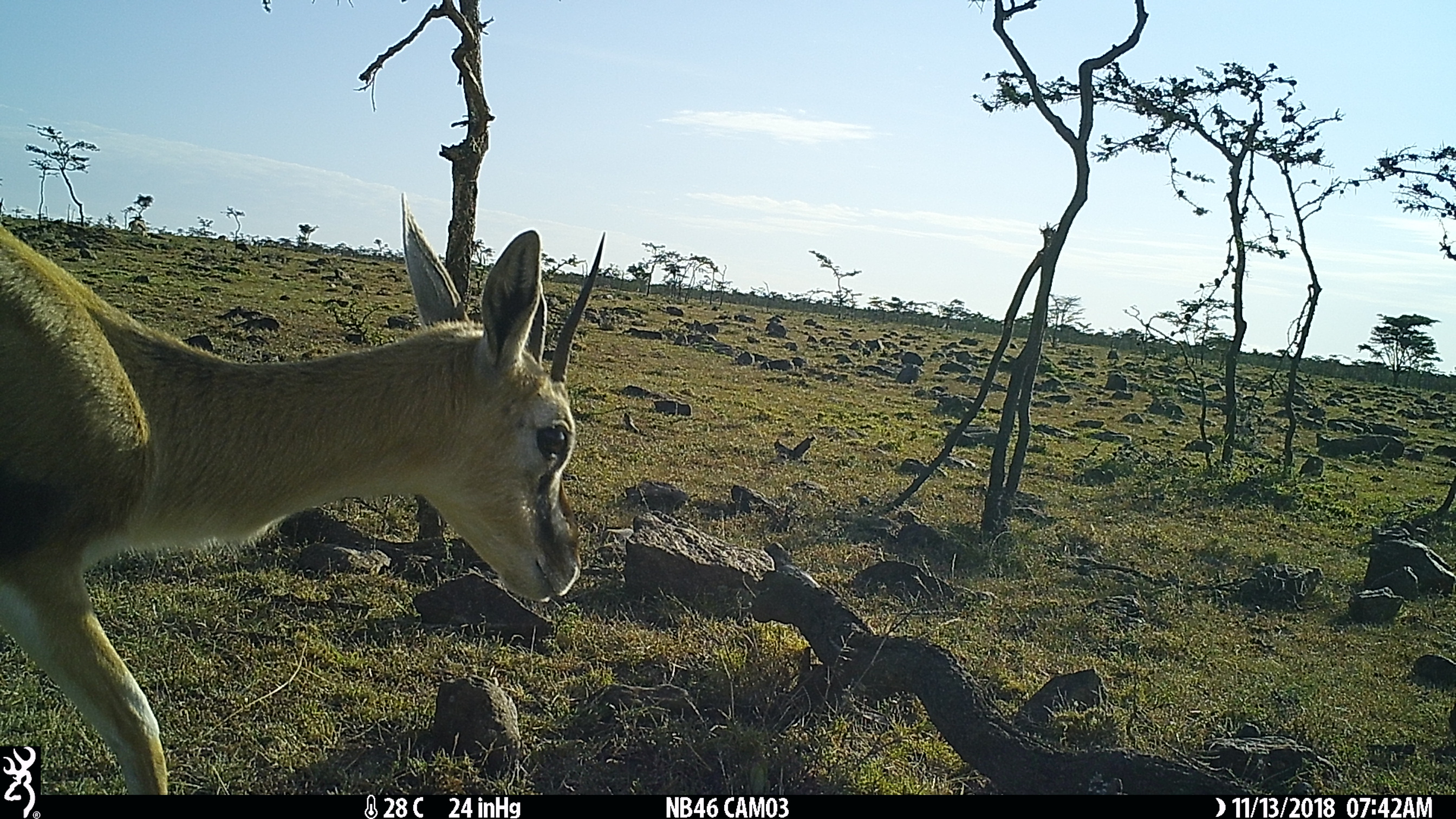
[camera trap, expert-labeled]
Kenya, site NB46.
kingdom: Animalia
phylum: Chordata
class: Mammalia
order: Artiodactyla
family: Bovidae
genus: Eudorcas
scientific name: Eudorcas thomsonii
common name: thomon's gazelle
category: gazelle thomsons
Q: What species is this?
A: Gazelle thomsons (thomon's gazelle) (Eudorcas thomsonii).